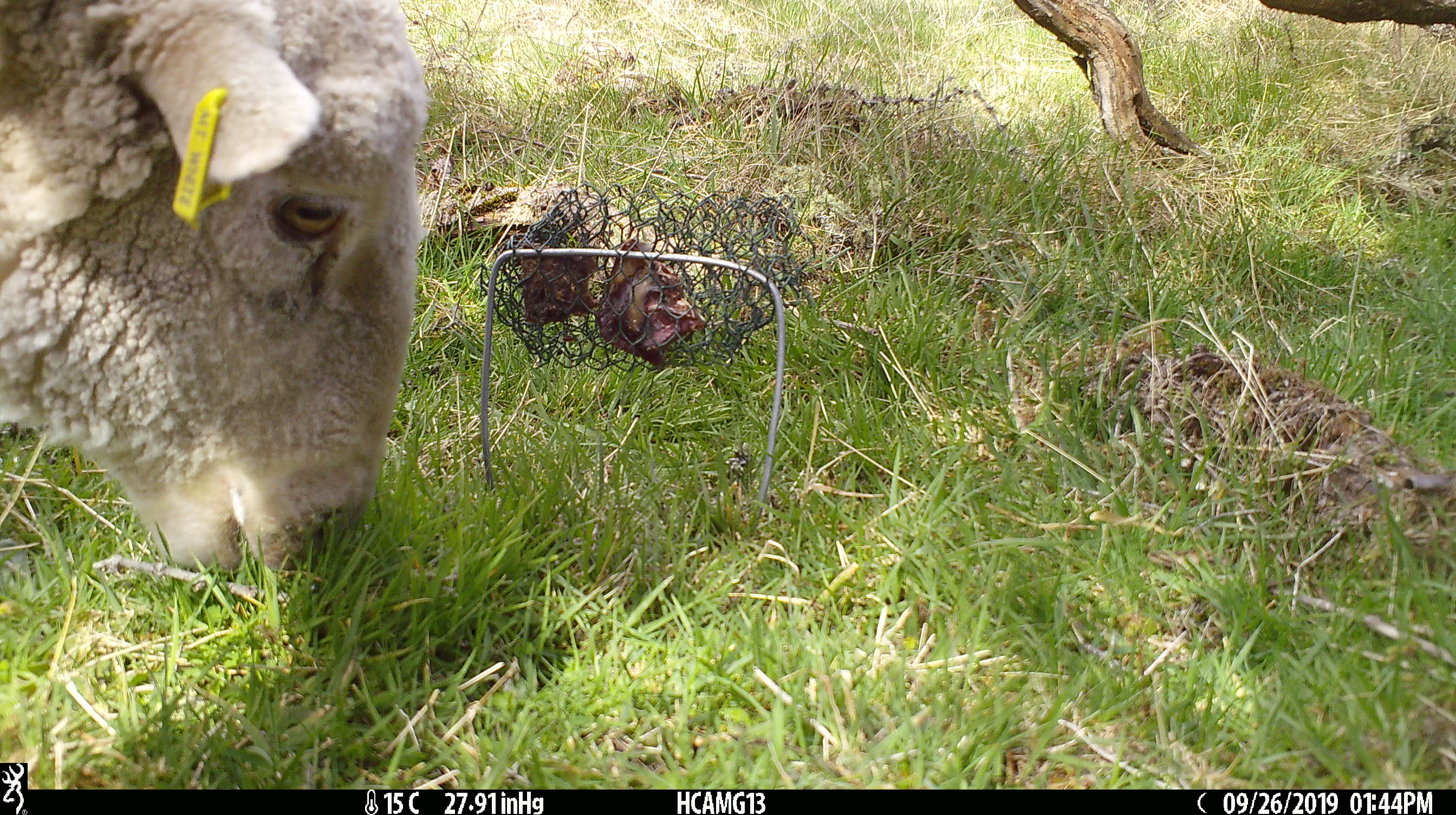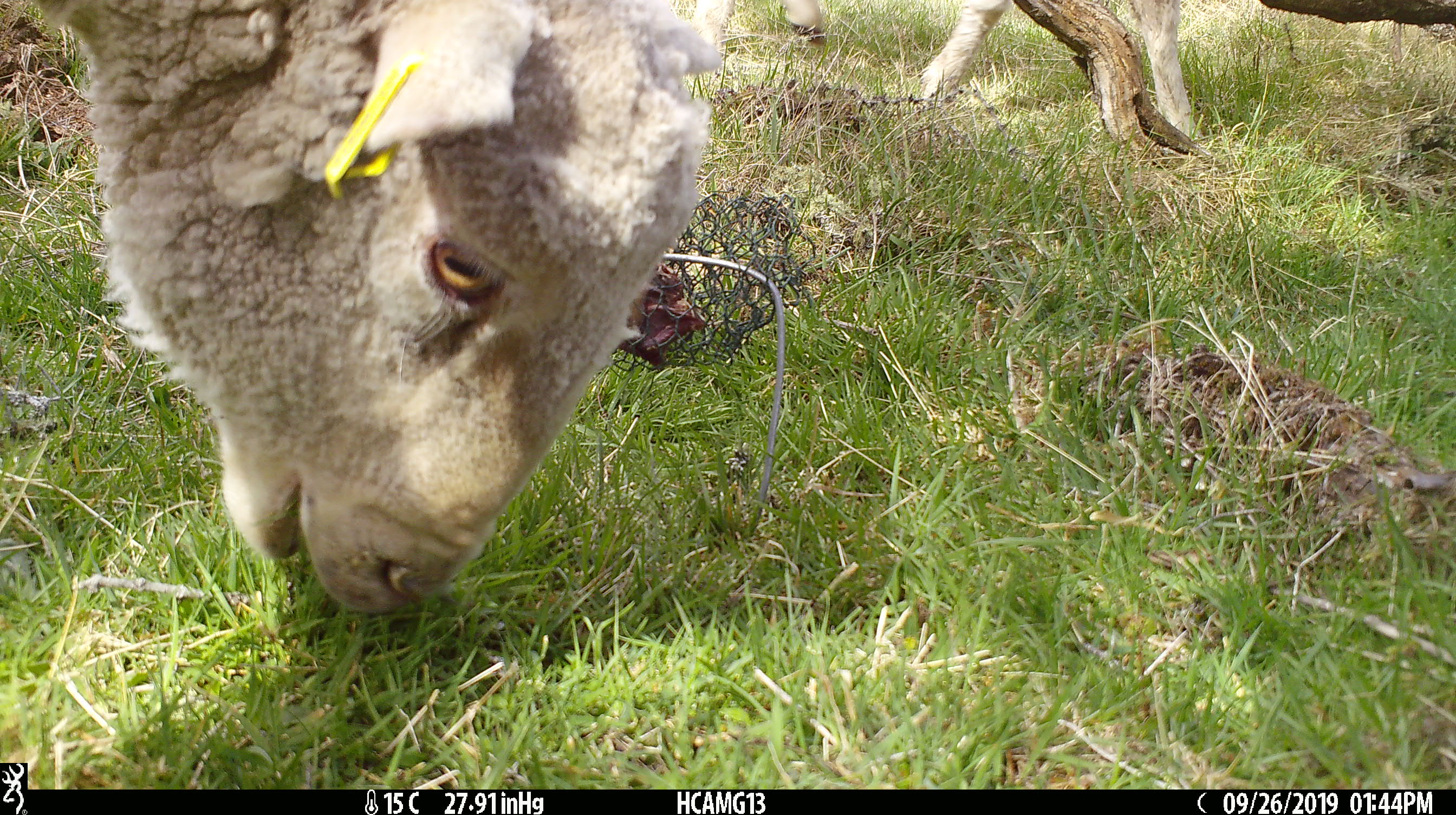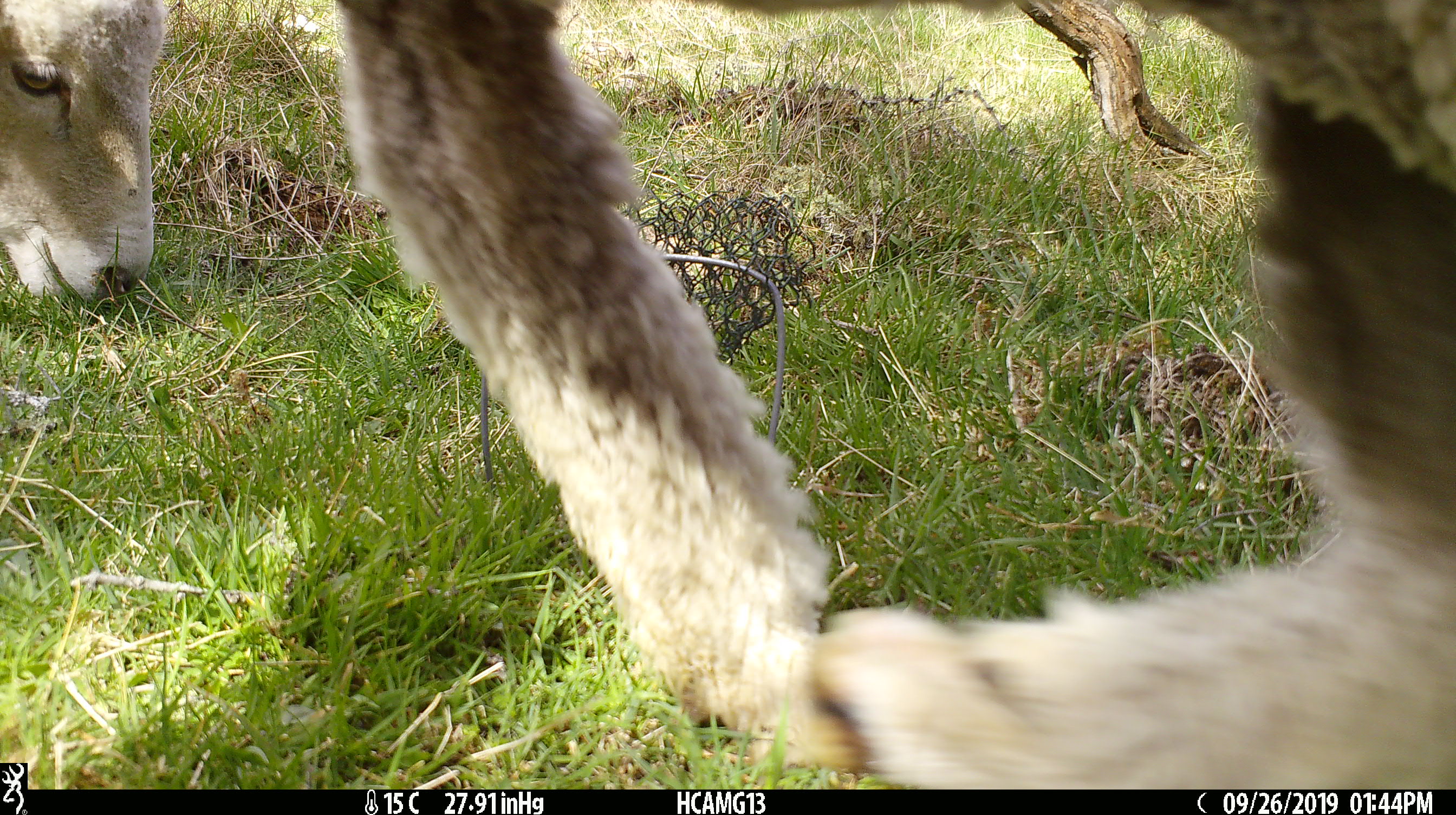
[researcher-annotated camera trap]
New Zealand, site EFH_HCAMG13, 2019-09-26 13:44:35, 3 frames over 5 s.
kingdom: Animalia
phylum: Chordata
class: Mammalia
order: Artiodactyla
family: Bovidae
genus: Ovis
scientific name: Ovis aries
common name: domestic sheep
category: sheep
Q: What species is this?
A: Sheep (domestic sheep) (Ovis aries).